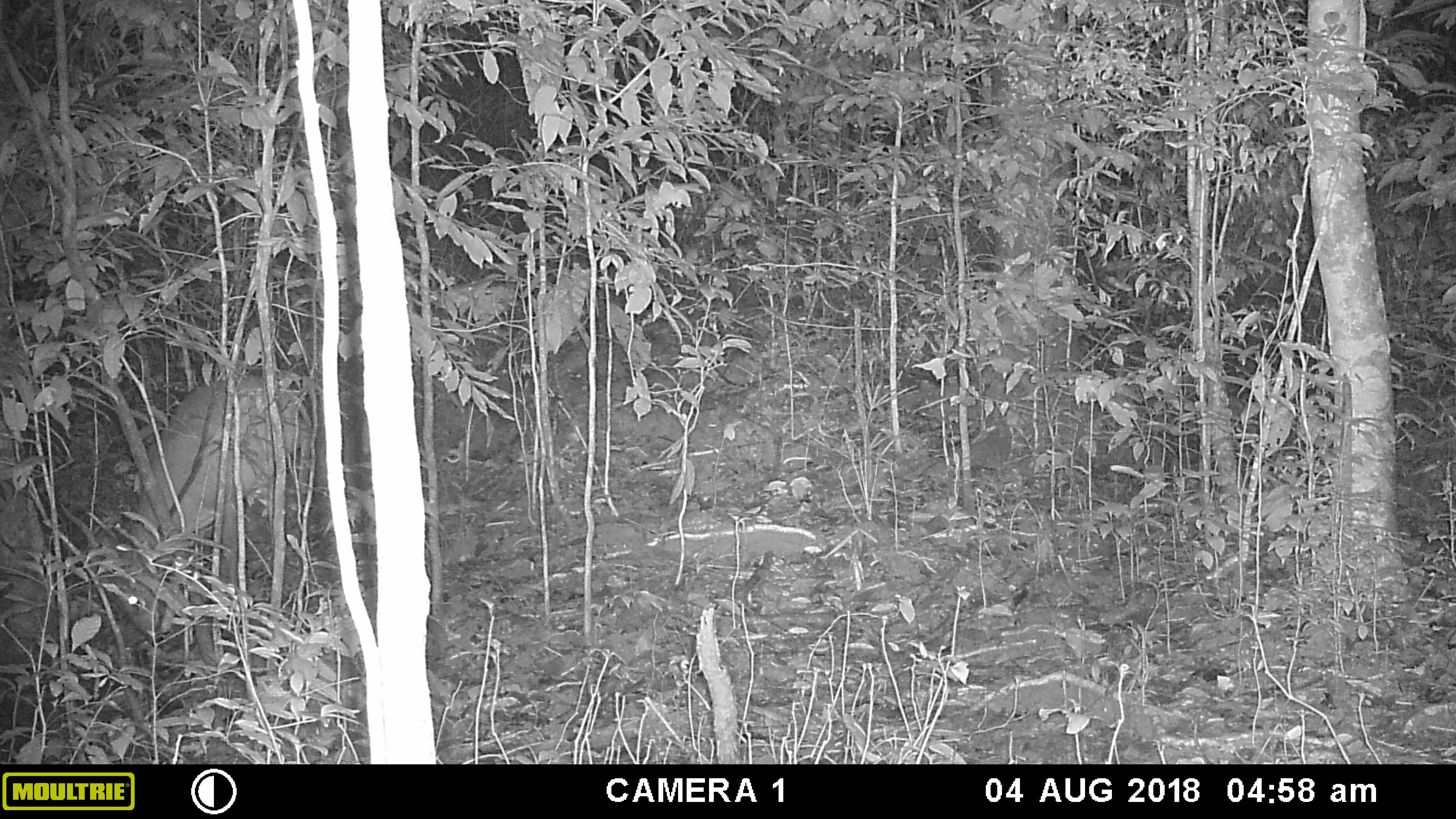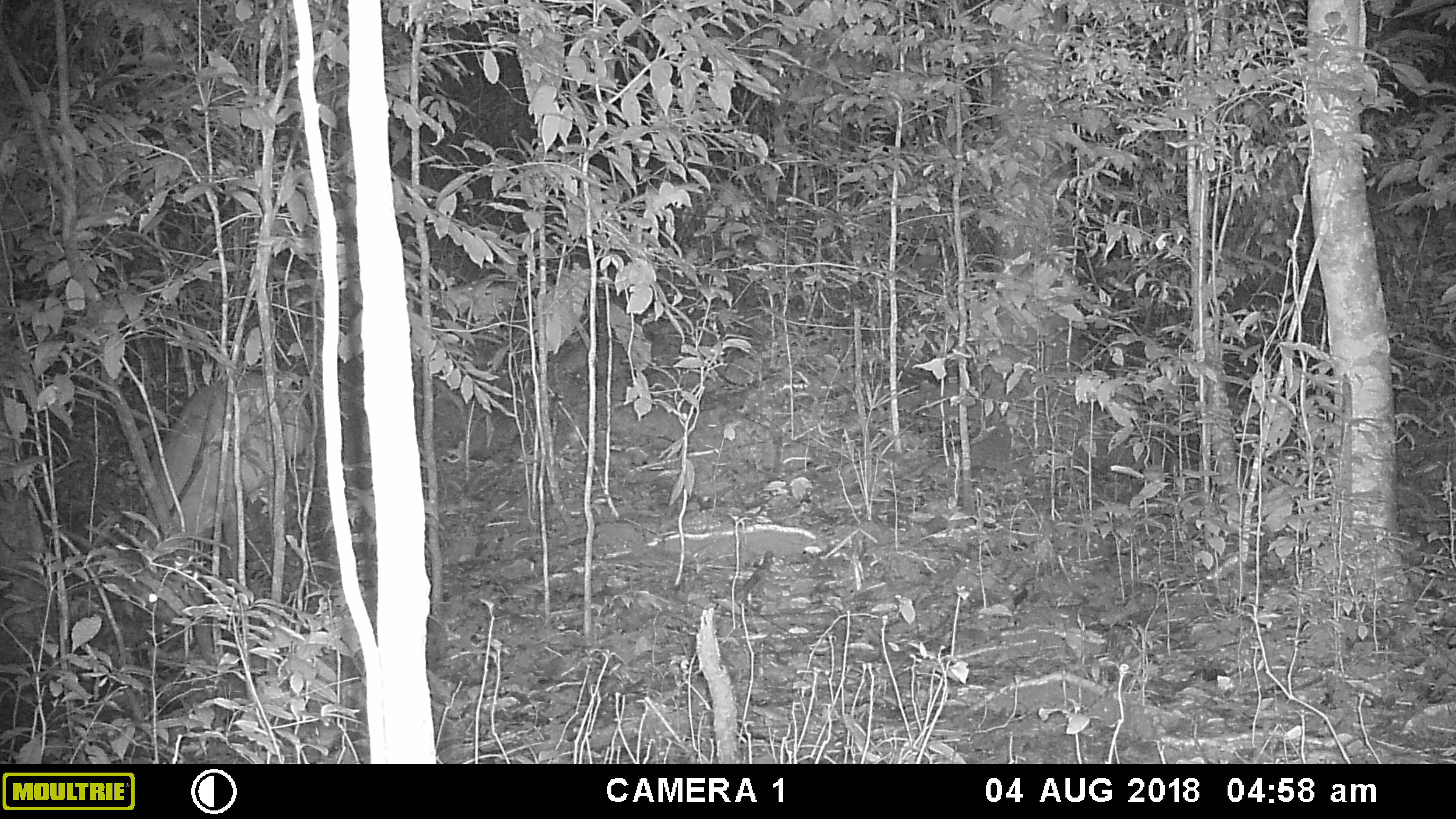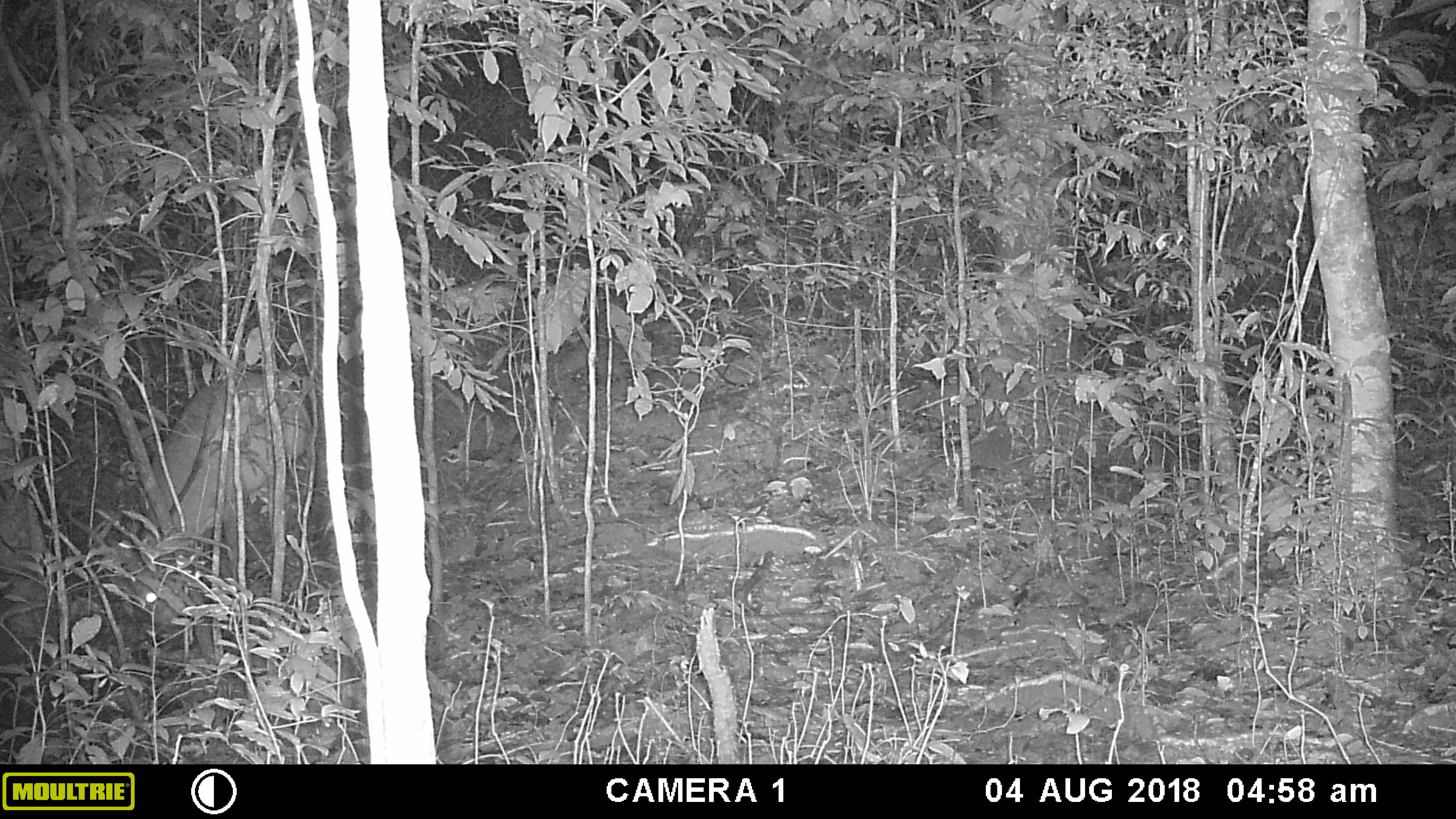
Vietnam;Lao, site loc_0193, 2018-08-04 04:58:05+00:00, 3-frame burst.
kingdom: Animalia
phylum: Chordata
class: Mammalia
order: Artiodactyla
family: Cervidae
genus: Muntiacus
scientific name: Muntiacus vuquangensis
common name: large-antlered muntjac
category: large antlered muntjac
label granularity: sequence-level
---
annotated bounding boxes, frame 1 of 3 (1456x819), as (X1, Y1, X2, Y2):
large antlered muntjac: (106, 372, 300, 639)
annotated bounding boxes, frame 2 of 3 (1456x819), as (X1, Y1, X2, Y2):
large antlered muntjac: (123, 367, 305, 623)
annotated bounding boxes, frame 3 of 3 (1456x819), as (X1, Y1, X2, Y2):
large antlered muntjac: (102, 368, 309, 629)